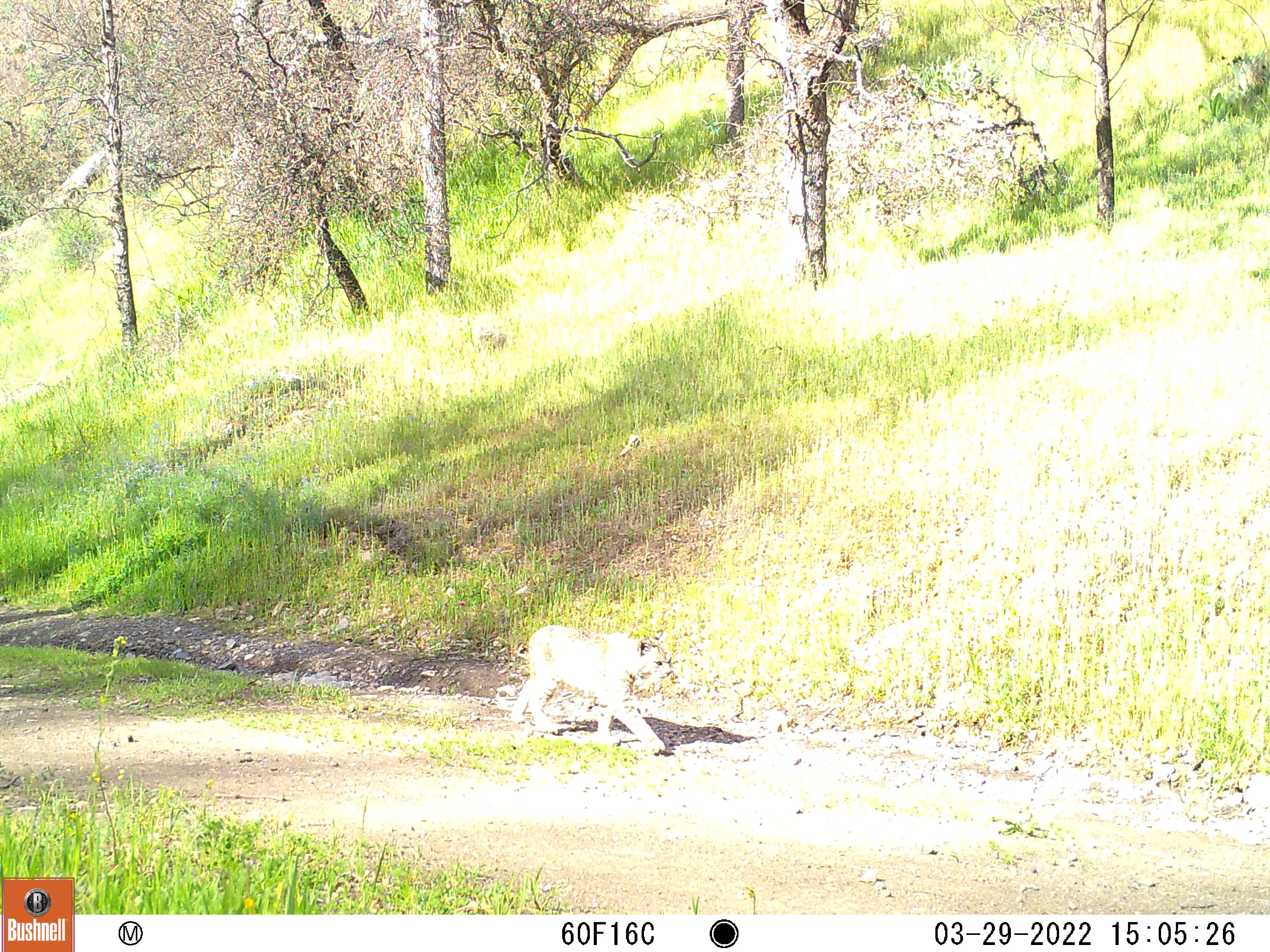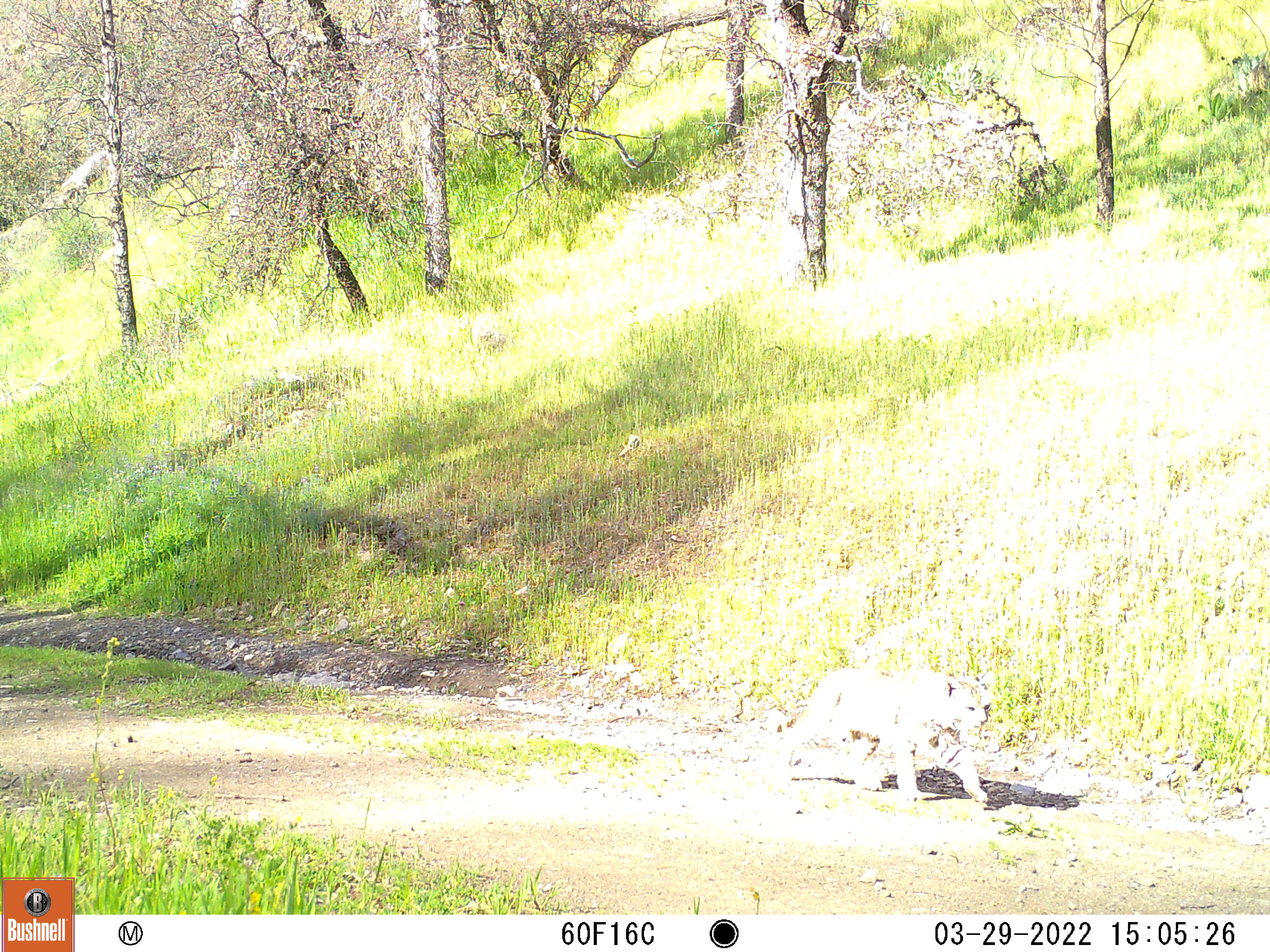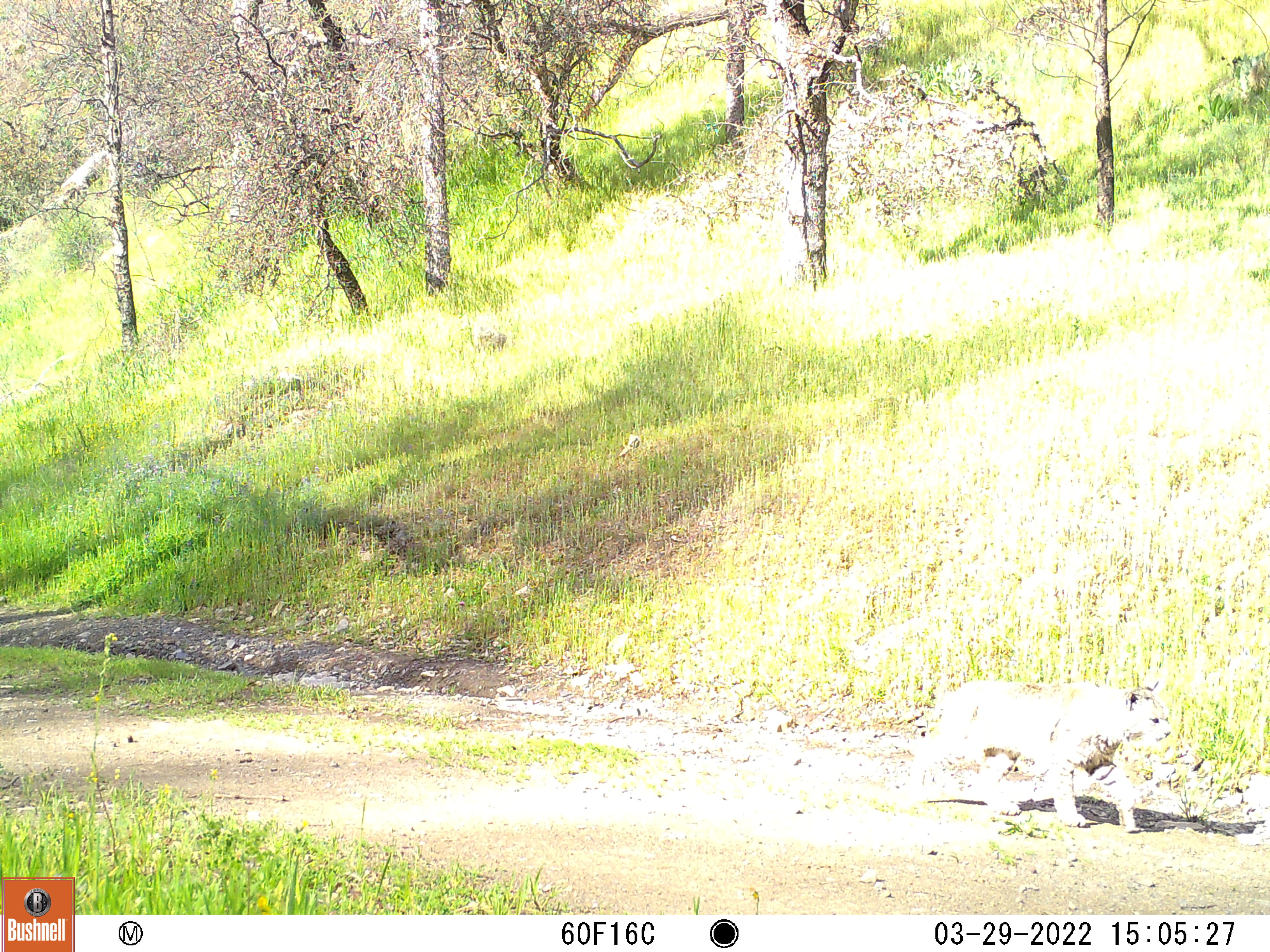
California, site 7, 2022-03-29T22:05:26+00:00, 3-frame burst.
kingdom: Animalia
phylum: Chordata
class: Mammalia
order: Carnivora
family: Felidae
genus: Lynx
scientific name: Lynx rufus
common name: bobcat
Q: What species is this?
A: Bobcat (Lynx rufus).